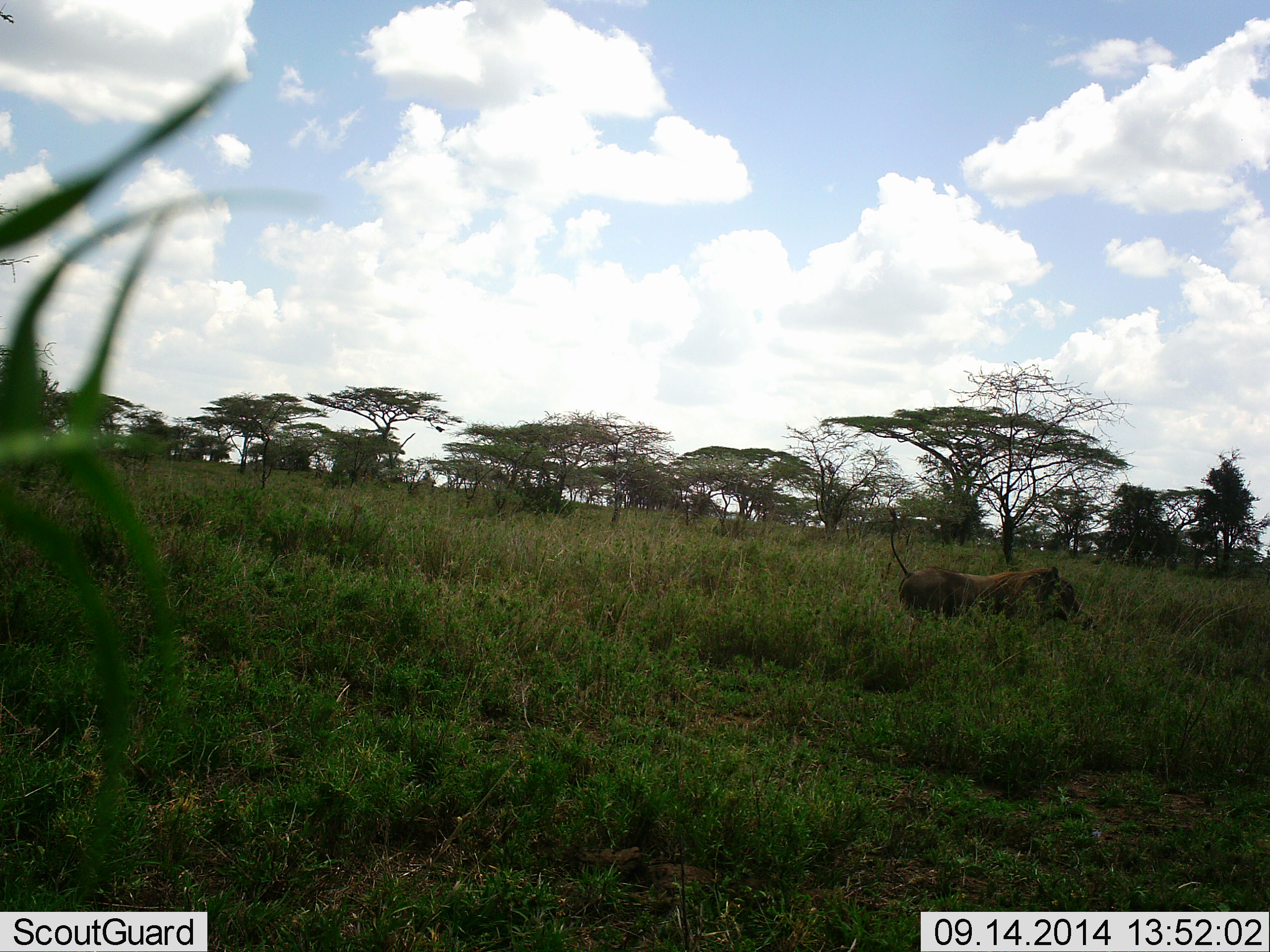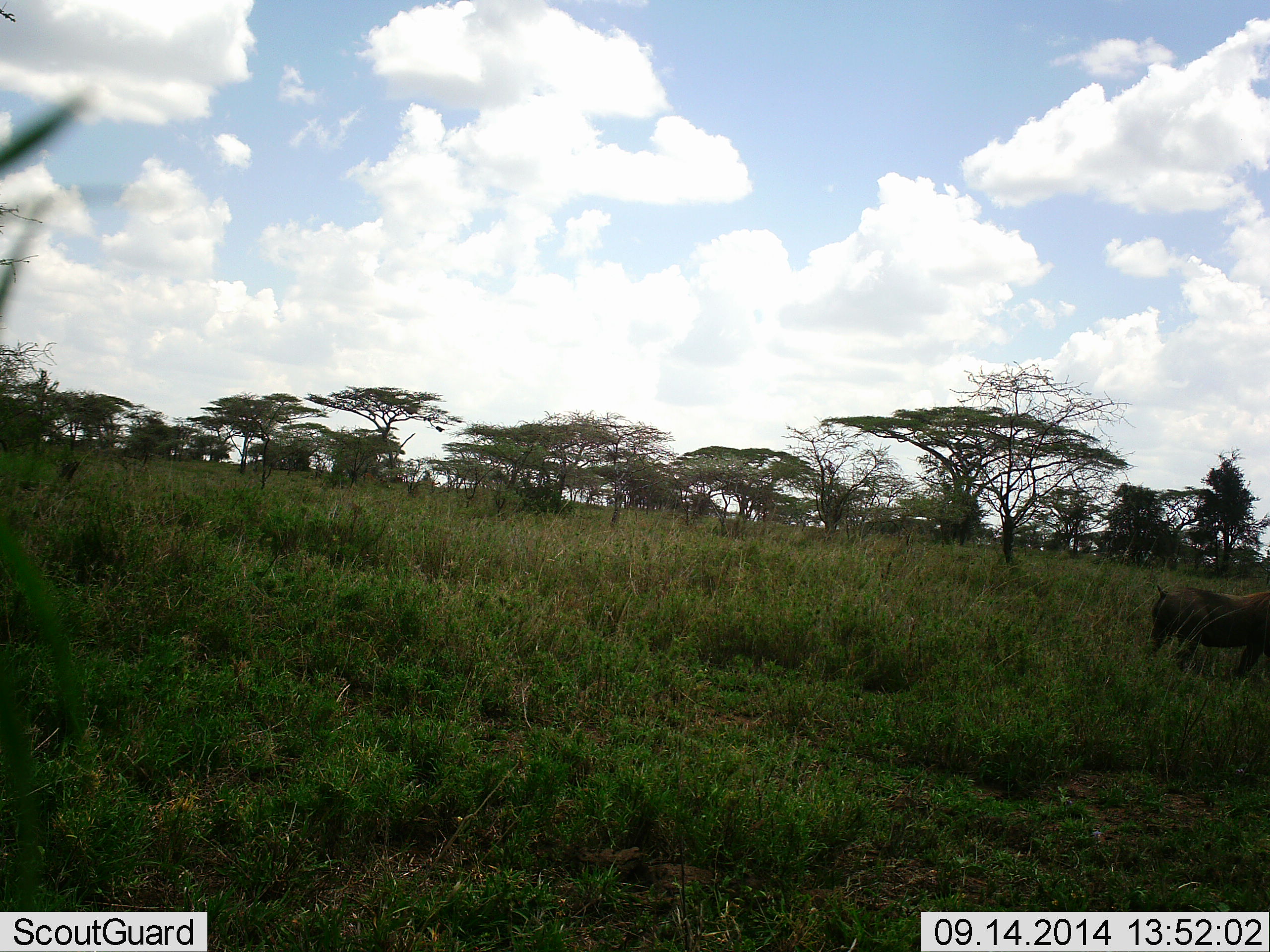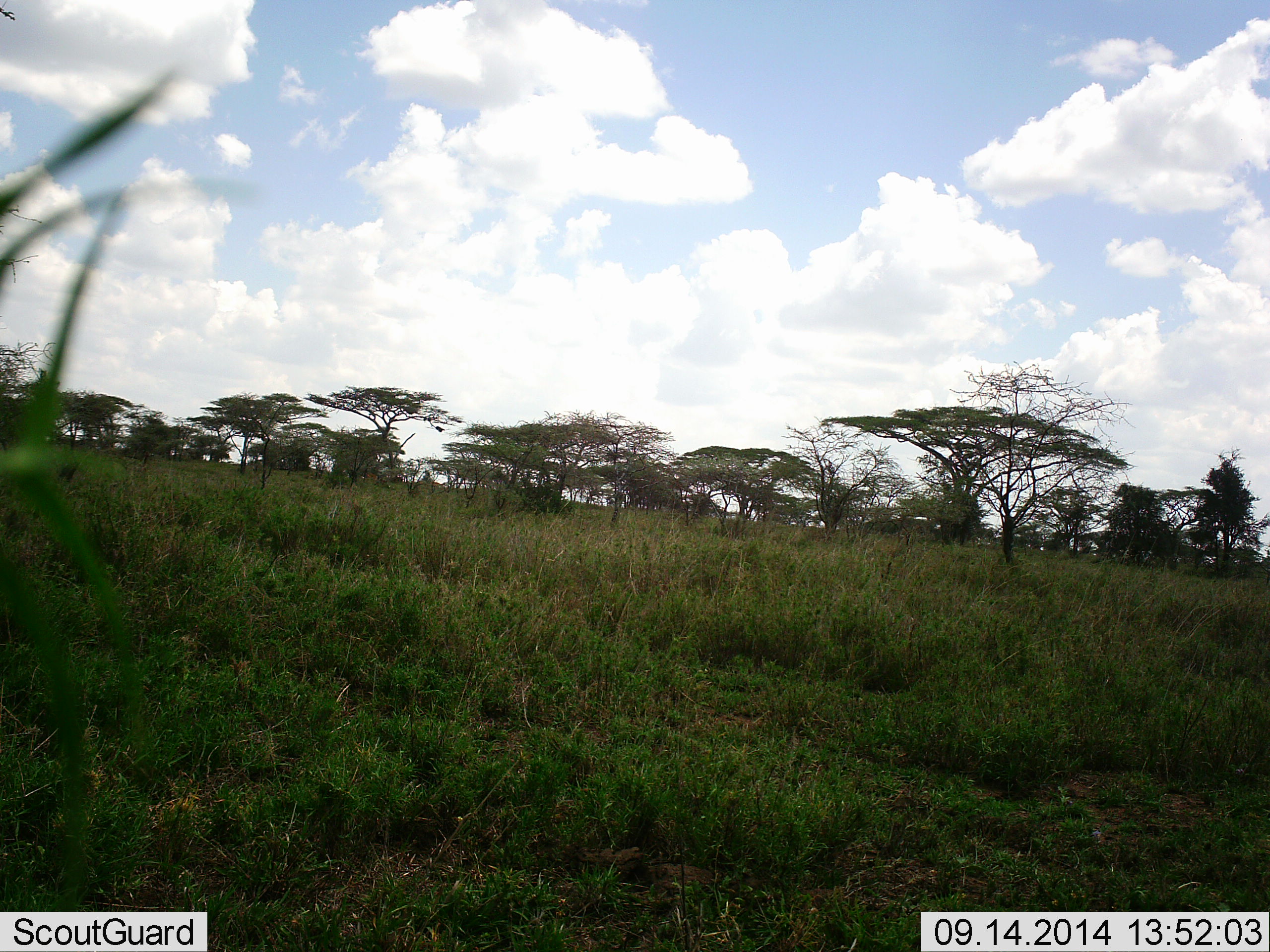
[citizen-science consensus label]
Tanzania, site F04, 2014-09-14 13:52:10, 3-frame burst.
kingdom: Animalia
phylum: Chordata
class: Mammalia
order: Artiodactyla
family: Suidae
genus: Phacochoerus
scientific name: Phacochoerus africanus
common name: warthog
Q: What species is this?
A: Warthog (Phacochoerus africanus).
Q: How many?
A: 1.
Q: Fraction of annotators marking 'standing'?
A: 10%.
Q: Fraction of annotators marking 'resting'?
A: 0%.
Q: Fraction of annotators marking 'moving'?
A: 90%.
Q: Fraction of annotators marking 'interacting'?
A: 0%.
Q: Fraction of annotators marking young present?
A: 0%.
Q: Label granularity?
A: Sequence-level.